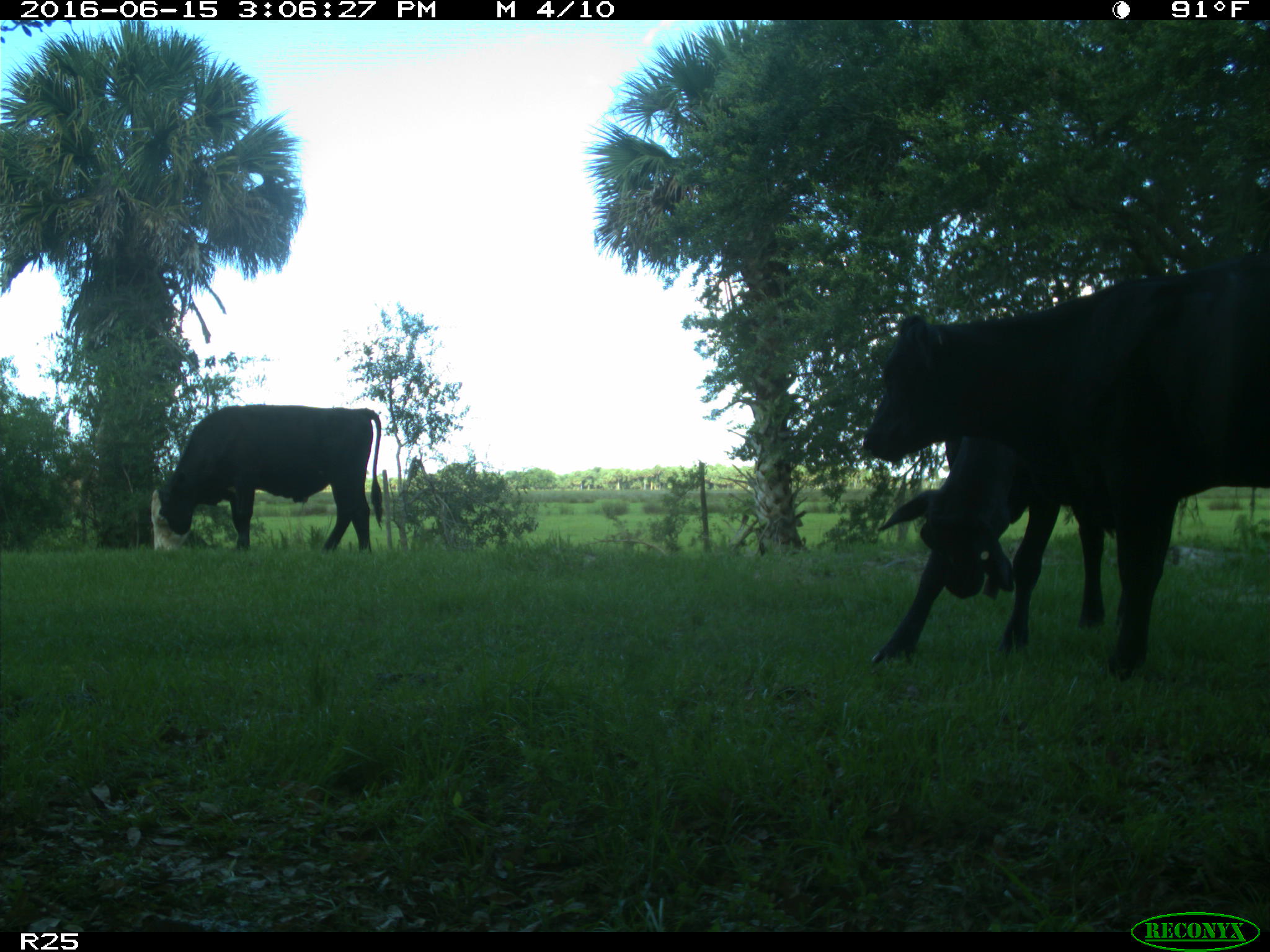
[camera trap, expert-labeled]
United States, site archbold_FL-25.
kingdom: Animalia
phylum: Chordata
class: Mammalia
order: Artiodactyla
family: Bovidae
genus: Bos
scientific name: Bos taurus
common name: domestic cow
Bos taurus (domestic cow).